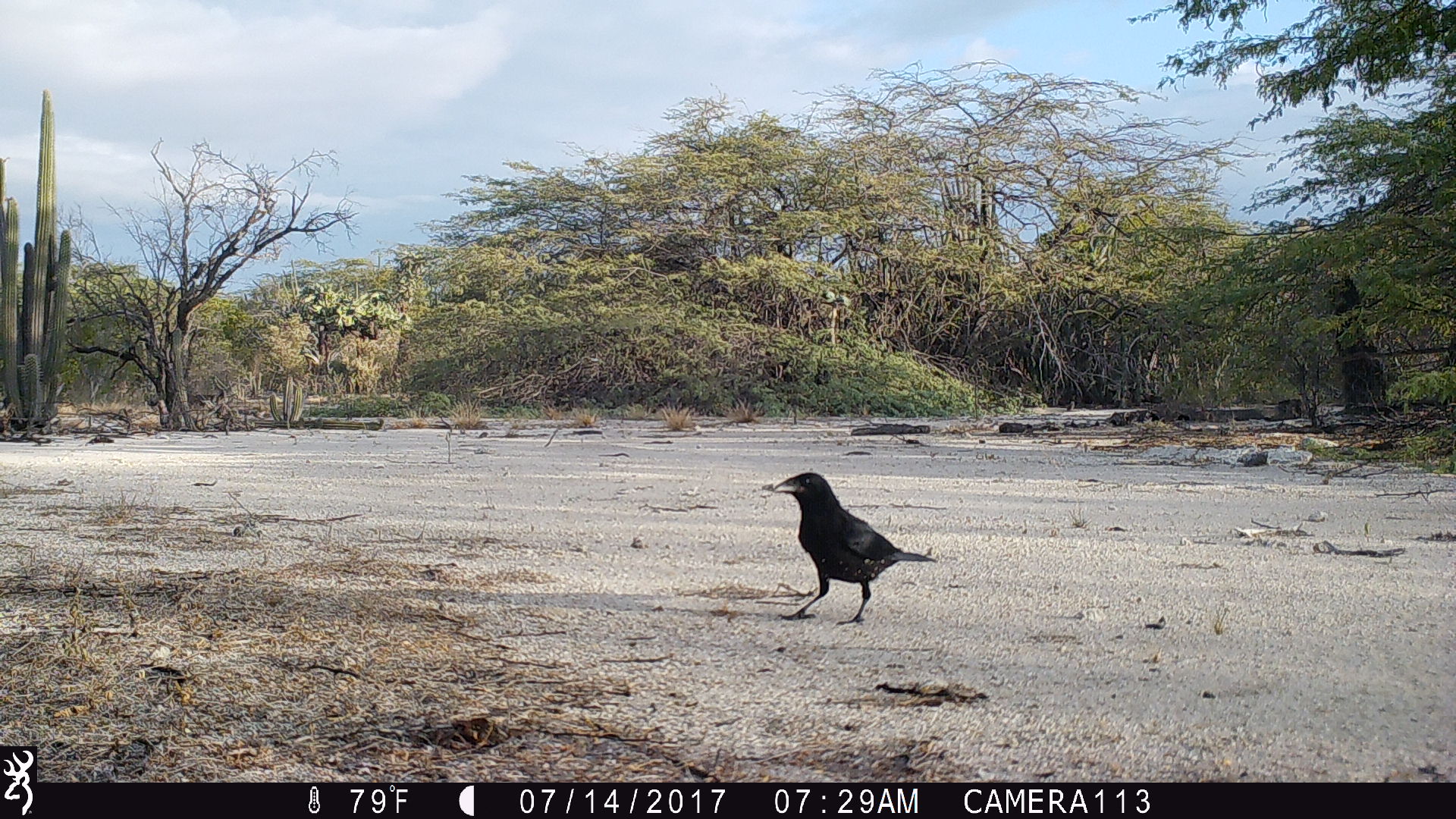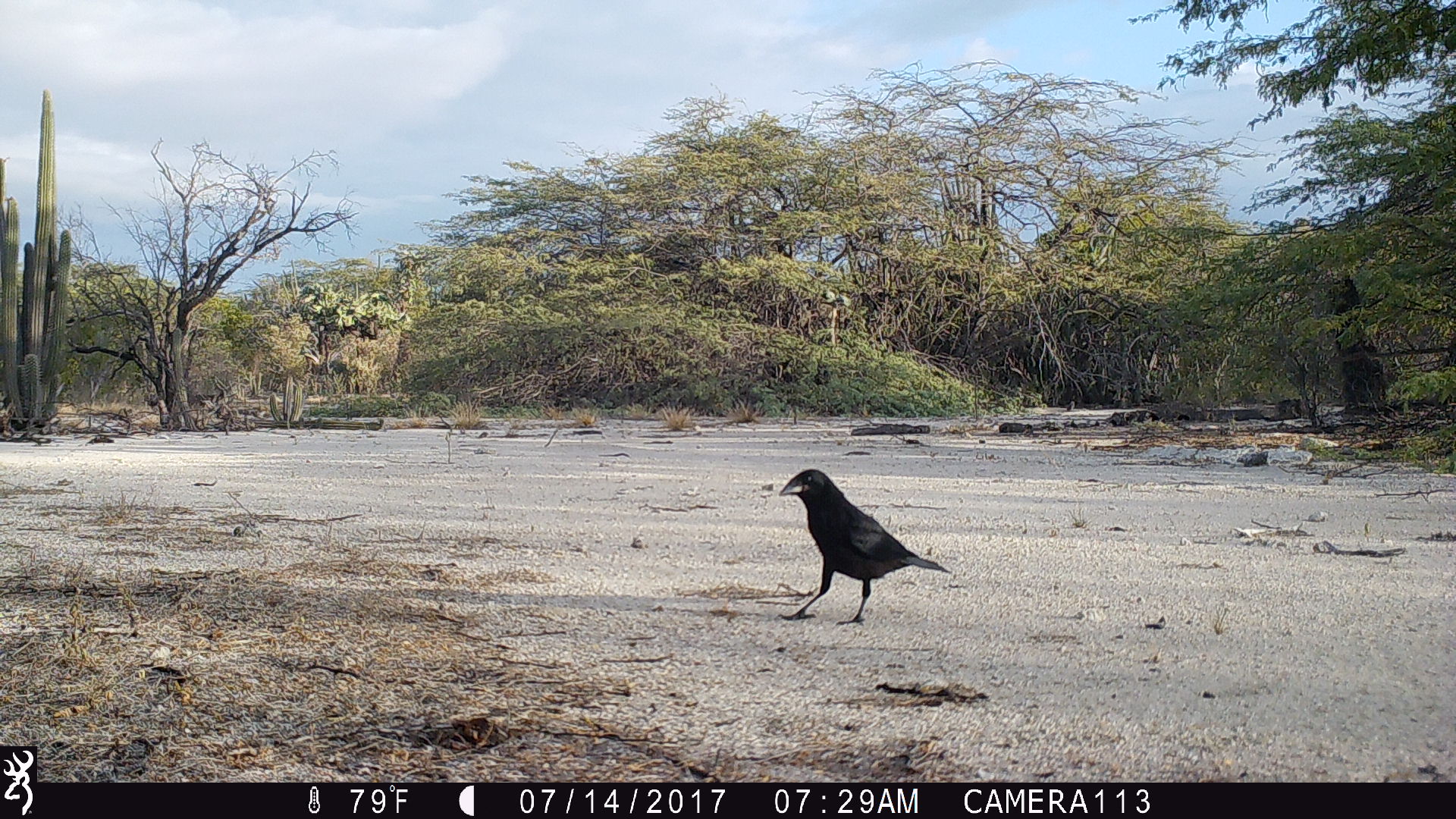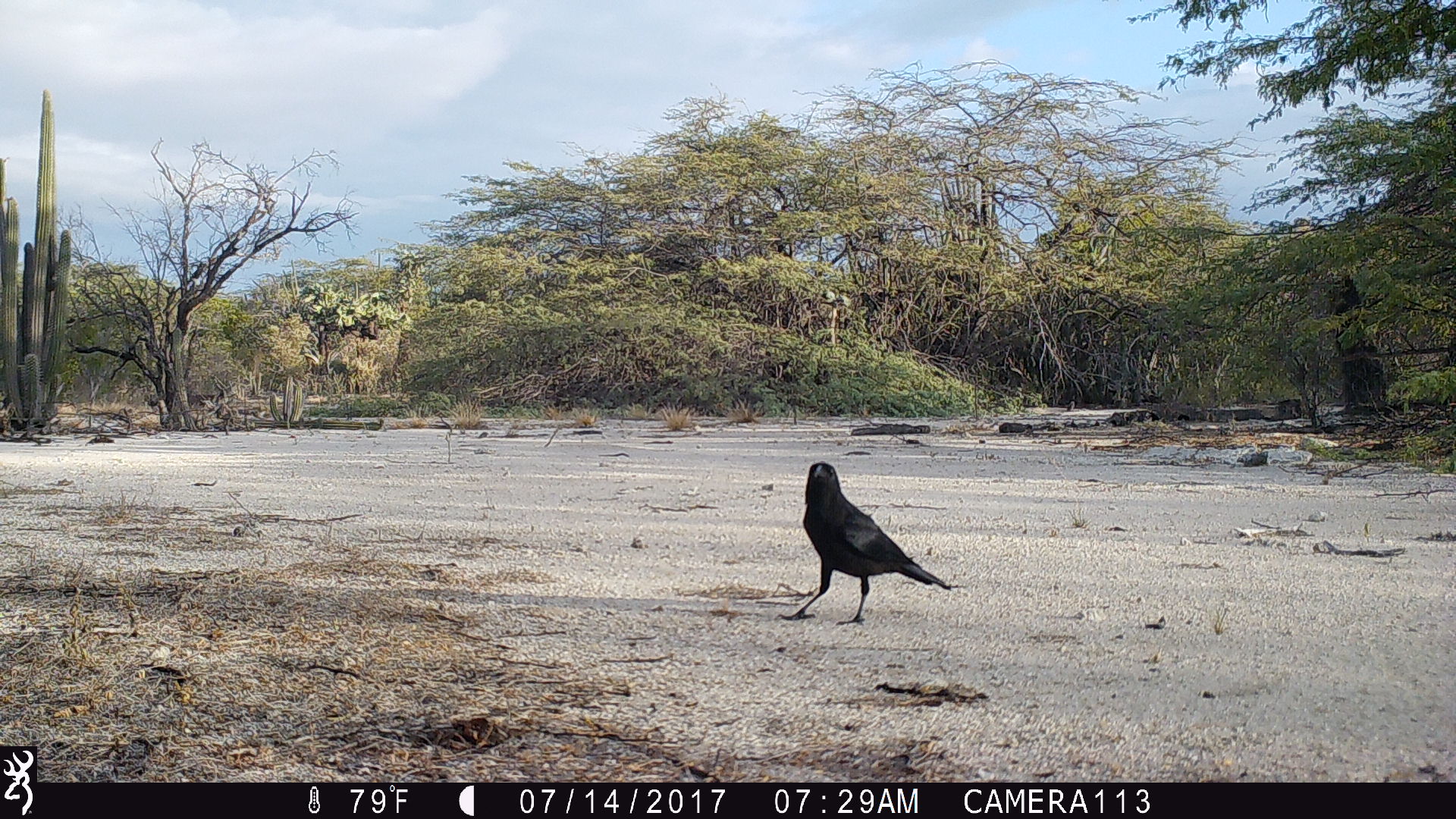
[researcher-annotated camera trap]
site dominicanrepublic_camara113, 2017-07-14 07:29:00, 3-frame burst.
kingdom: Animalia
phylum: Chordata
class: Aves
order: Passeriformes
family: Corvidae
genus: Corvus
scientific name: Corvus corax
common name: raven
Raven (Corvus corax).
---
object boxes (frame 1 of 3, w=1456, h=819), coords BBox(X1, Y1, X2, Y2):
raven: BBox(757, 472, 938, 626)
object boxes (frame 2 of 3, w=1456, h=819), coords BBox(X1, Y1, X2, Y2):
raven: BBox(772, 467, 953, 628)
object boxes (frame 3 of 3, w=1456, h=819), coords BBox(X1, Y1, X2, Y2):
raven: BBox(779, 459, 959, 629)